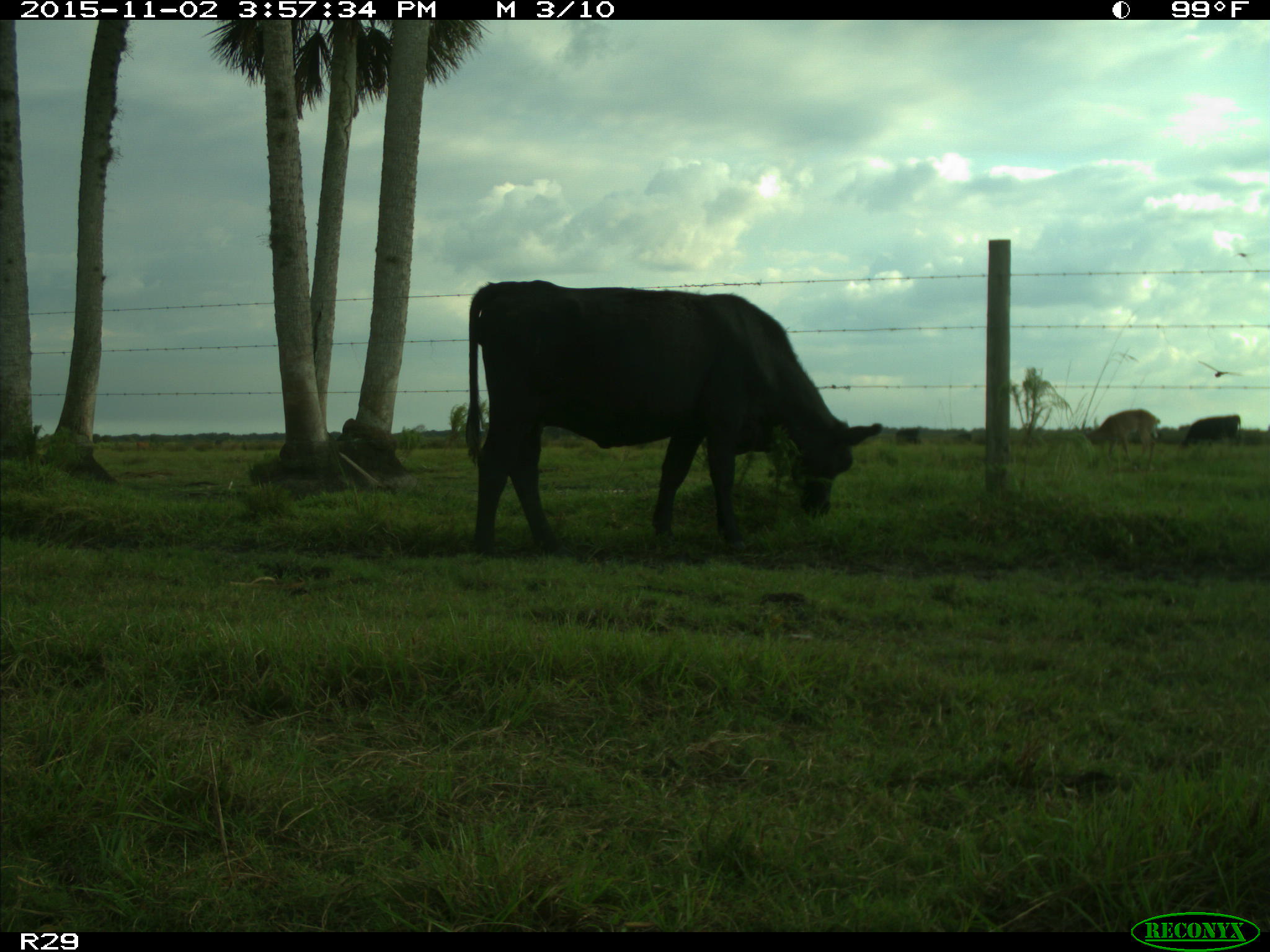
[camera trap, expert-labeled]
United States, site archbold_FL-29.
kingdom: Animalia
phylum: Chordata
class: Mammalia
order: Artiodactyla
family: Bovidae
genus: Bos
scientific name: Bos taurus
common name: domestic cow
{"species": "Bos taurus (domestic cow)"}